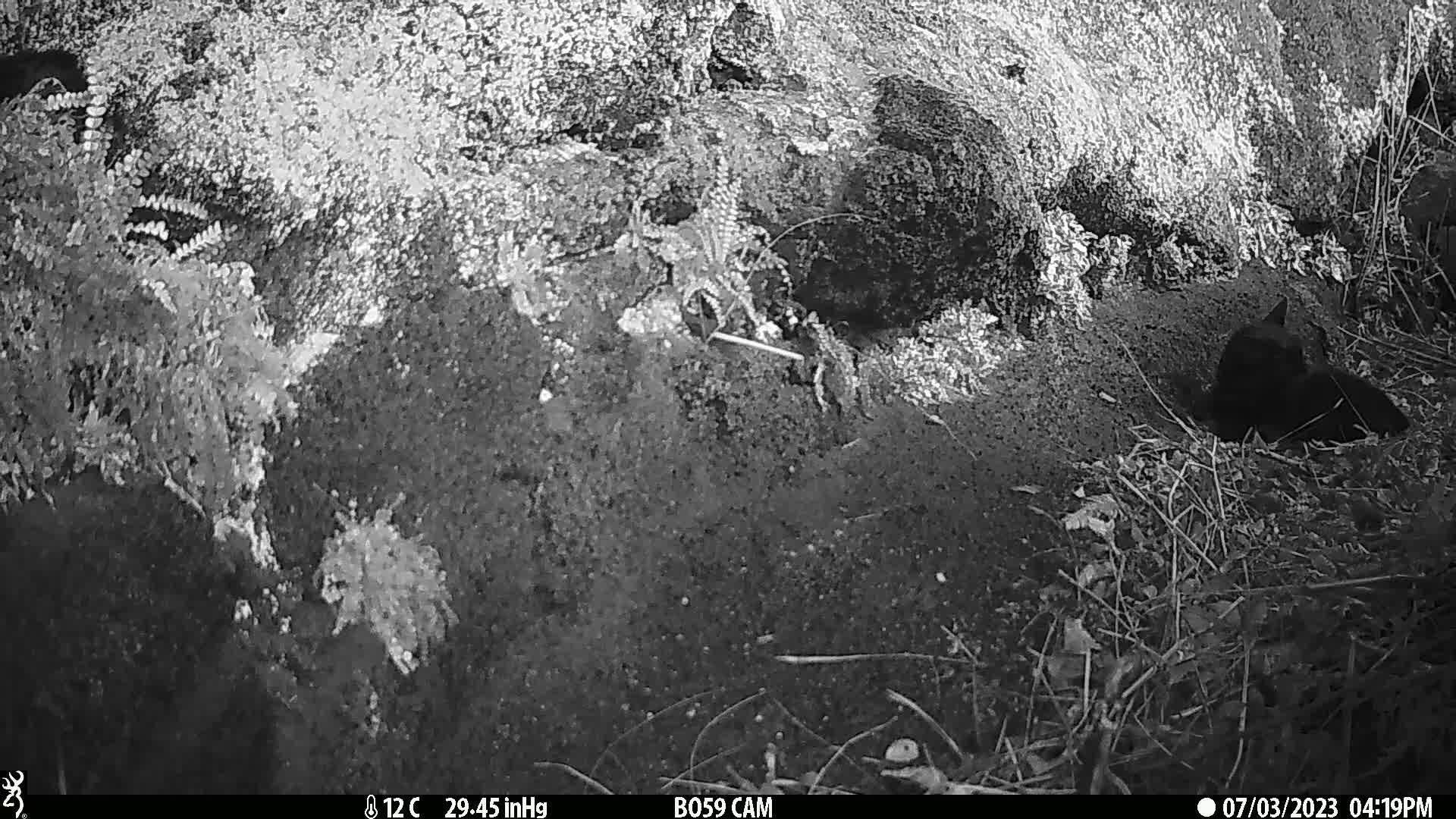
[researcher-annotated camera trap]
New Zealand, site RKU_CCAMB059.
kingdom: Animalia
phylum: Chordata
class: Mammalia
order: Carnivora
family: Felidae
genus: Felis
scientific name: Felis catus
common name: domestic cat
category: cat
Cat (domestic cat) (Felis catus).